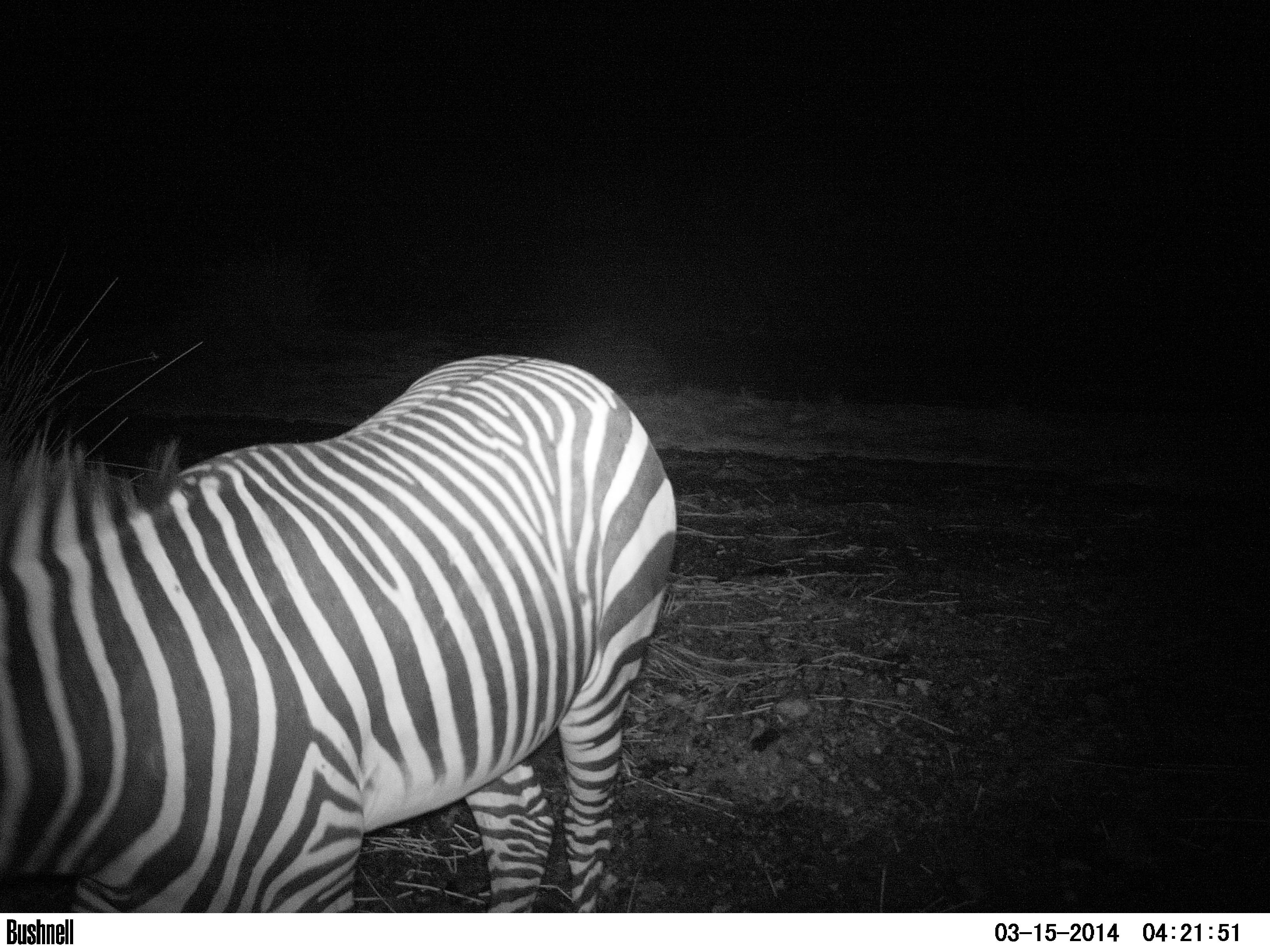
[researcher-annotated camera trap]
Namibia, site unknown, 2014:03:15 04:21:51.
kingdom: Animalia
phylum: Chordata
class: Mammalia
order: Perissodactyla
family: Equidae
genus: Equus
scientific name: Equus zebra hartmannae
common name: hartmann's mountain zebra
Equus zebra hartmannae (hartmann's mountain zebra).